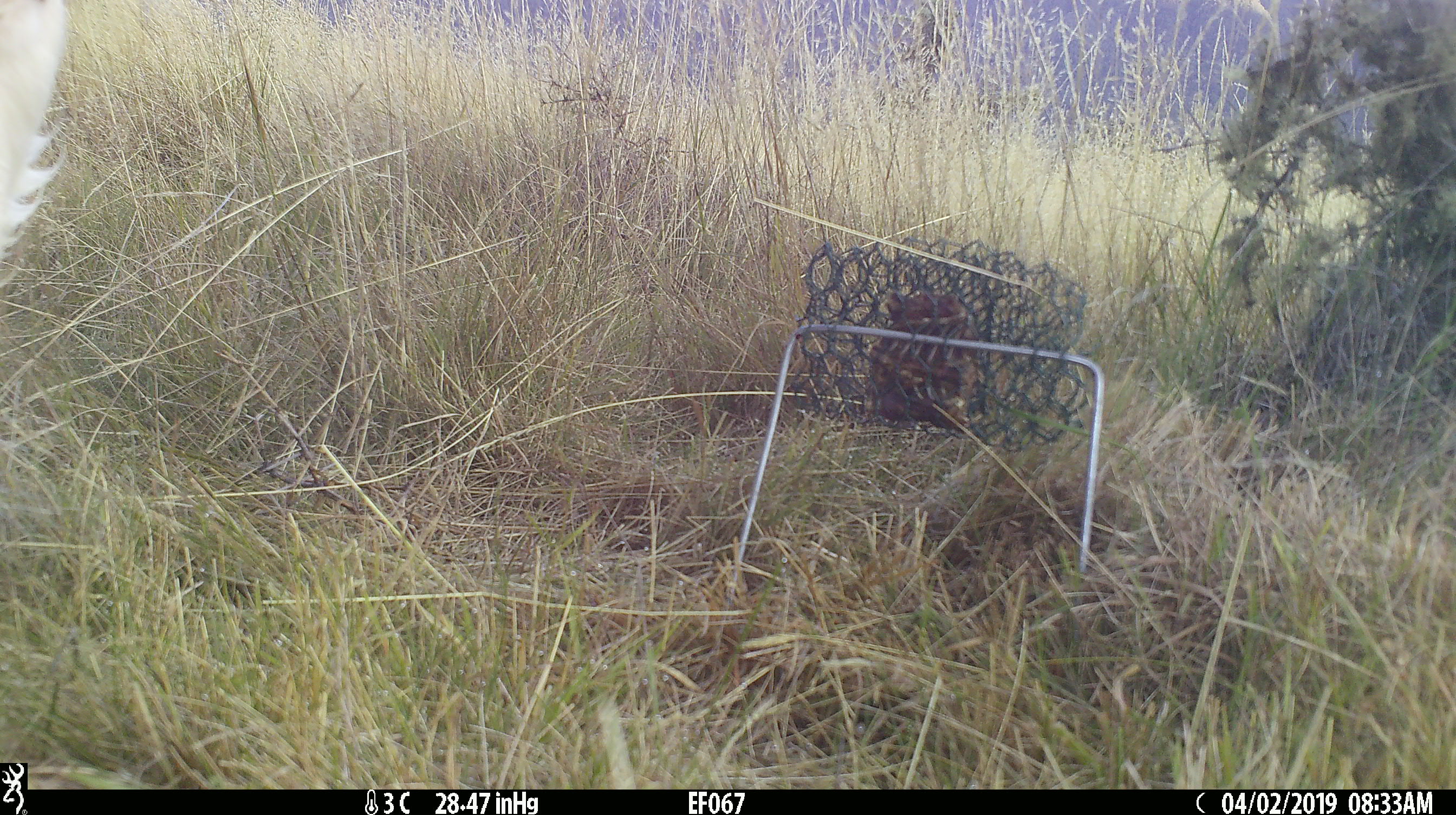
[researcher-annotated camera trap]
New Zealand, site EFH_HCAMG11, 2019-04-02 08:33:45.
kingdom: Animalia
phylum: Chordata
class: Mammalia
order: Artiodactyla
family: Bovidae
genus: Bos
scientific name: Bos taurus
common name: domestic cow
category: cow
Cow (domestic cow) (Bos taurus).